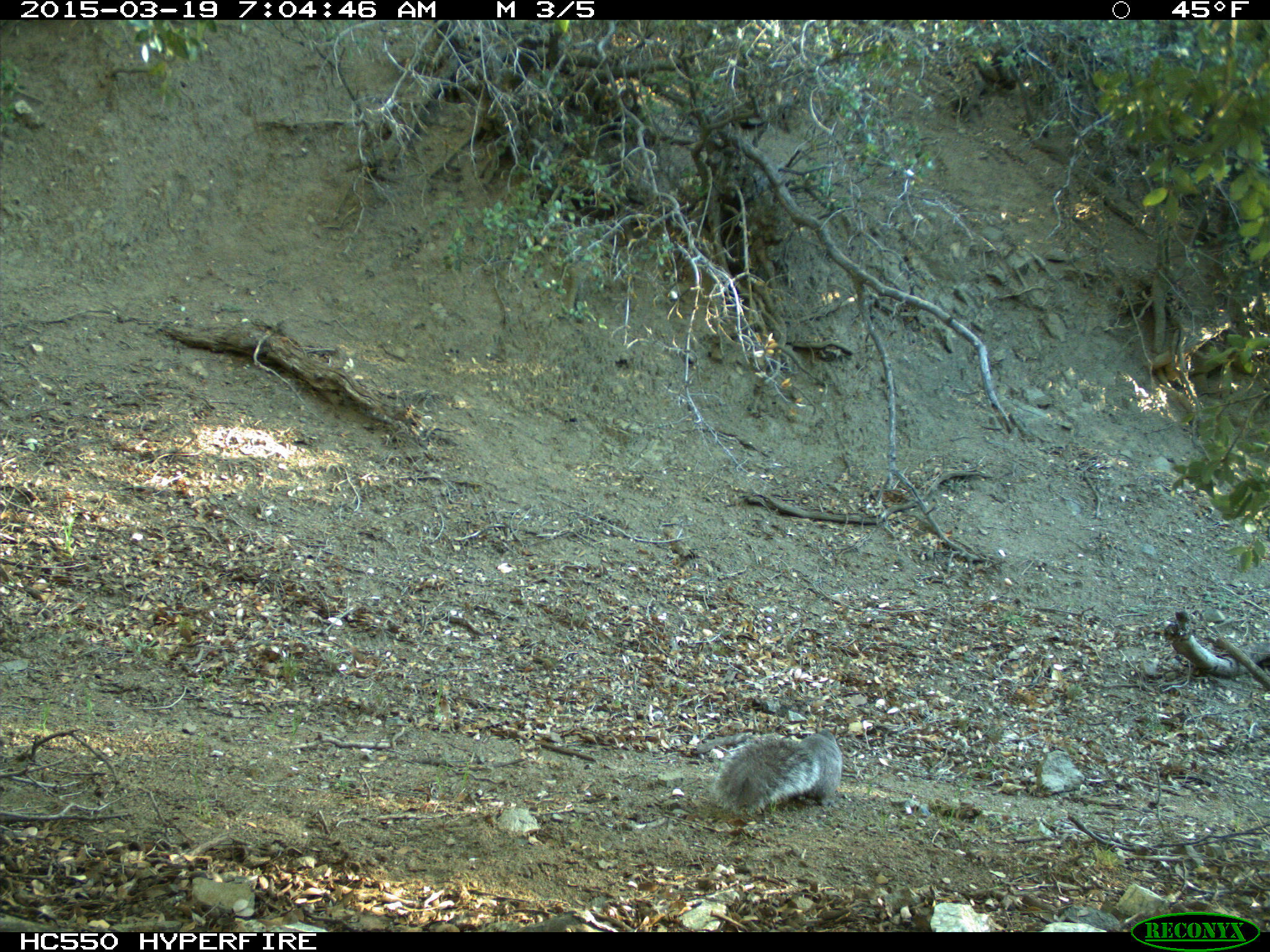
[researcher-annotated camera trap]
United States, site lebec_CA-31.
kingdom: Animalia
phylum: Chordata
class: Mammalia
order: Rodentia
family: Sciuridae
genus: Sciurus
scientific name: Sciurus carolinensis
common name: eastern gray squirrel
Sciurus carolinensis (eastern gray squirrel).